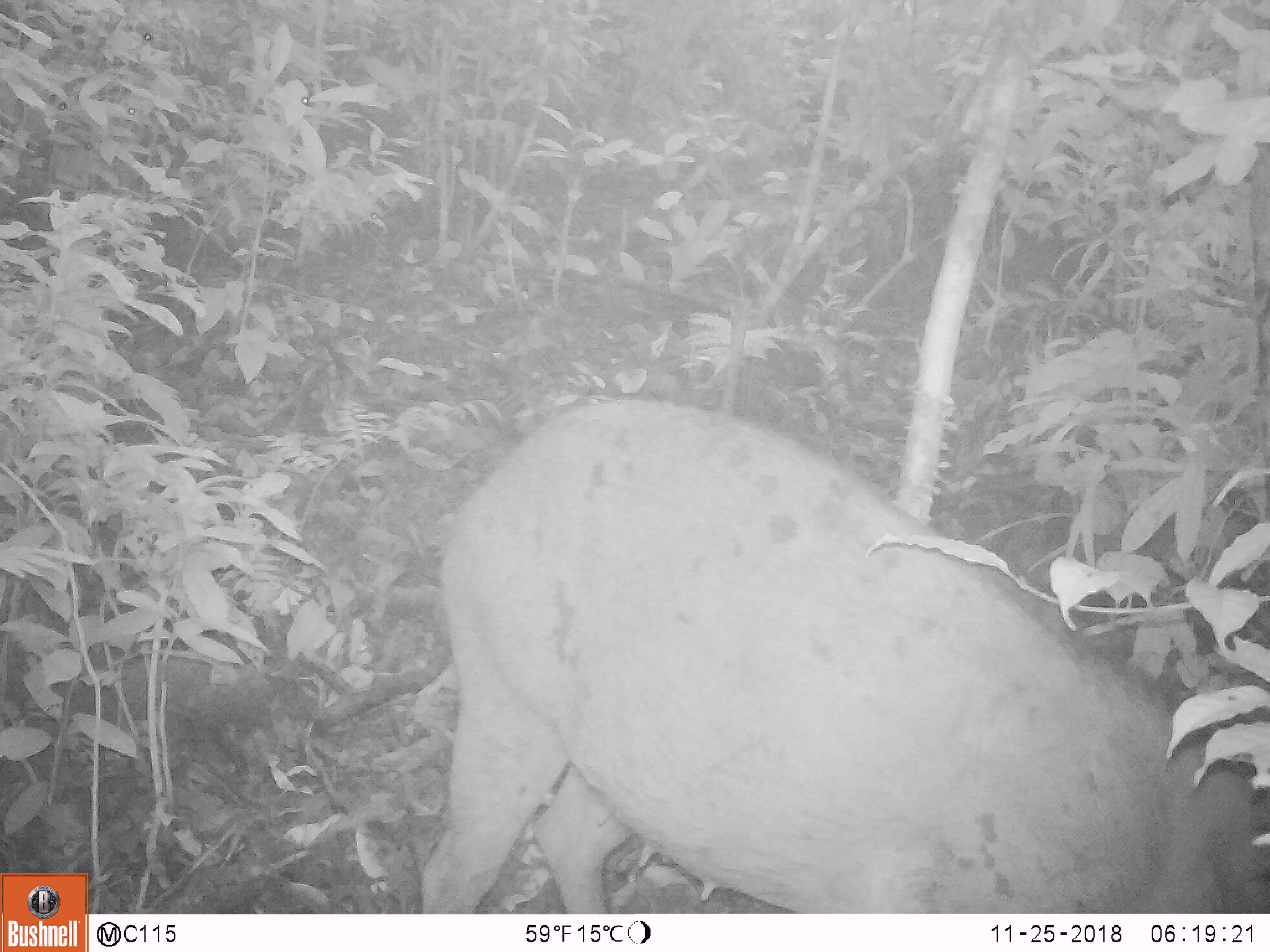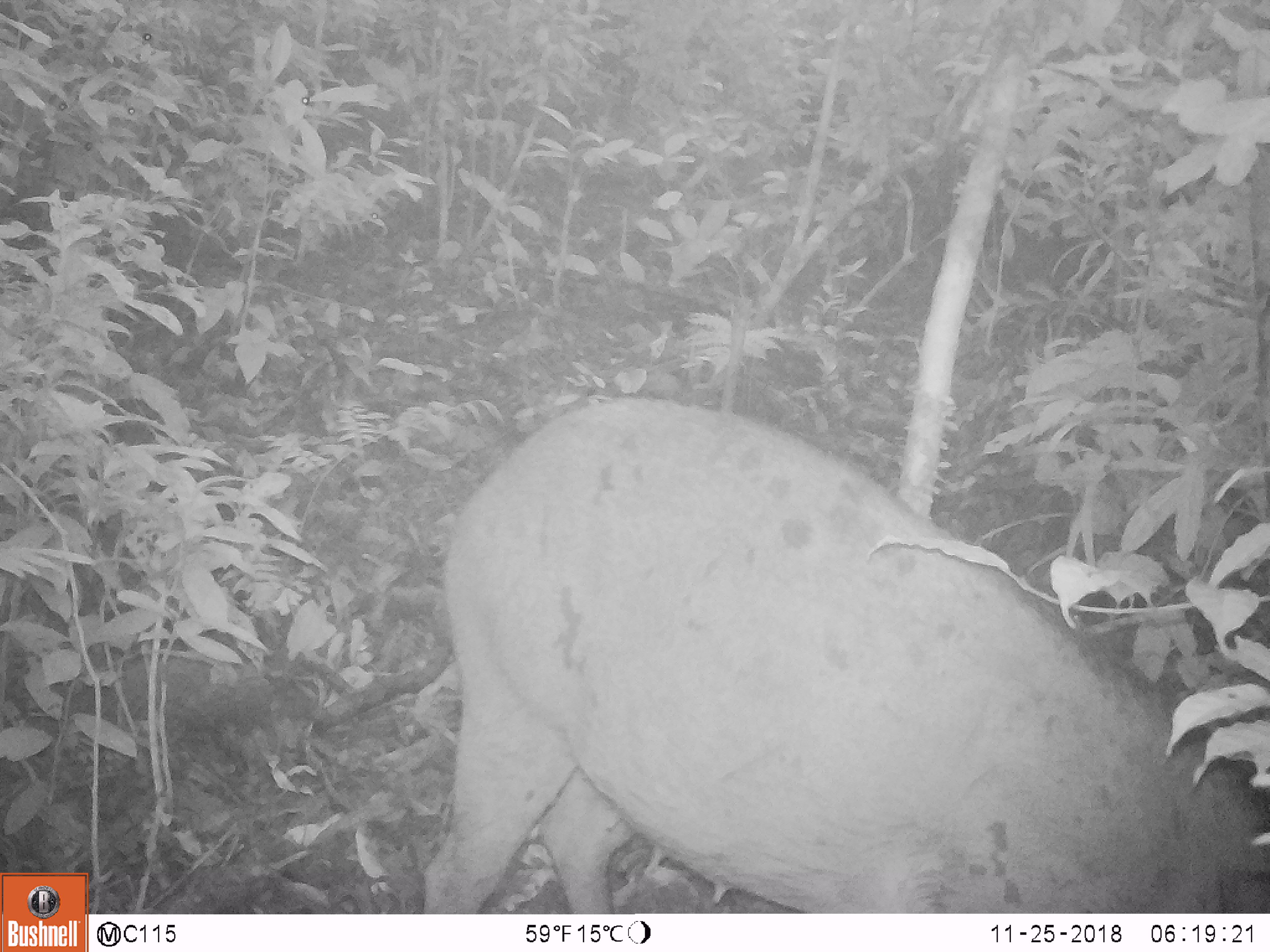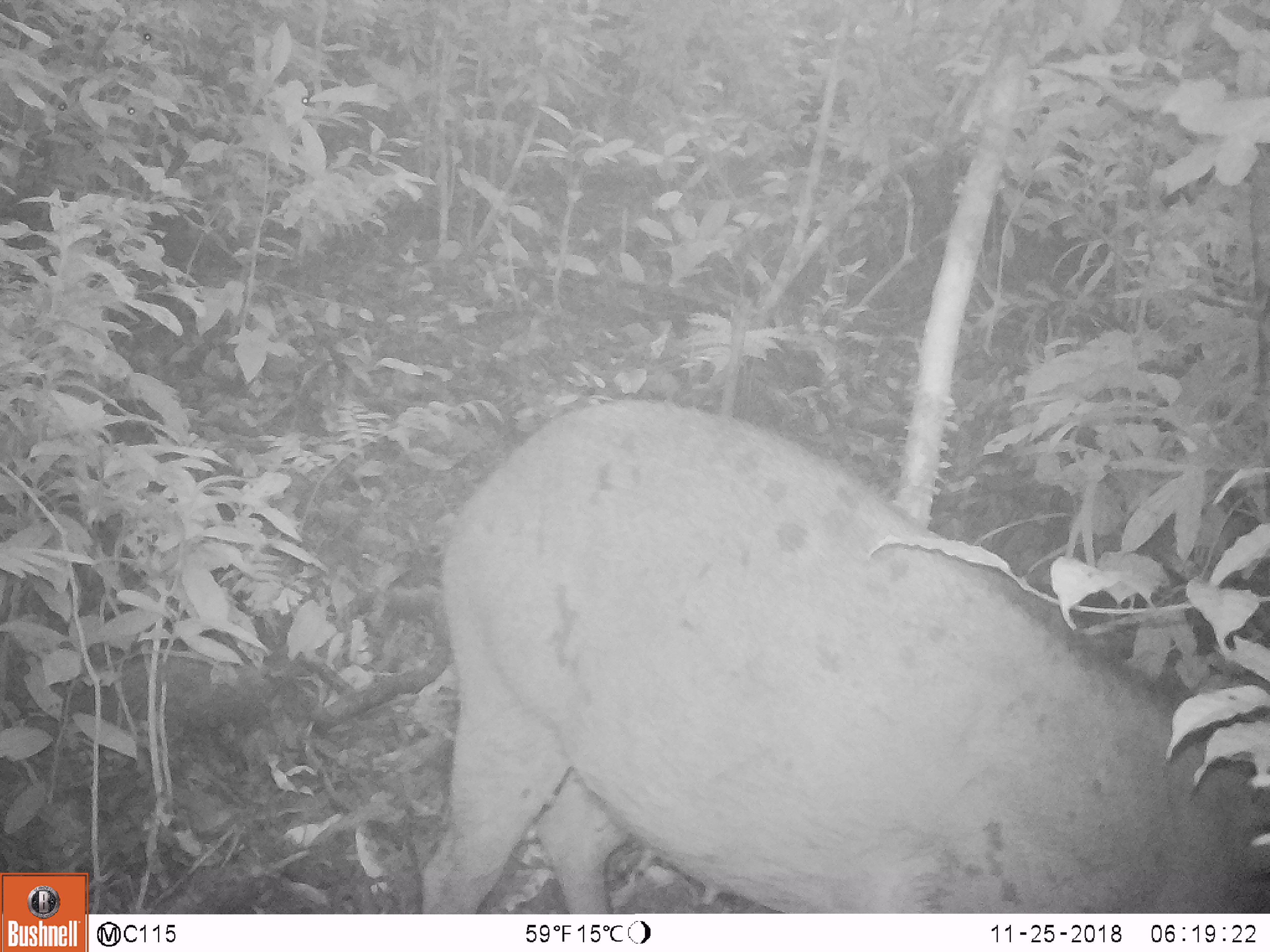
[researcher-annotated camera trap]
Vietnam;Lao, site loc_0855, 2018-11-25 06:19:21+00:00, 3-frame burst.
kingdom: Animalia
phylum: Chordata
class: Mammalia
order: Artiodactyla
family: Suidae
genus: Sus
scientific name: Sus scrofa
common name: eurasian wild pig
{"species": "eurasian wild pig (Sus scrofa)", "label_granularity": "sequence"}